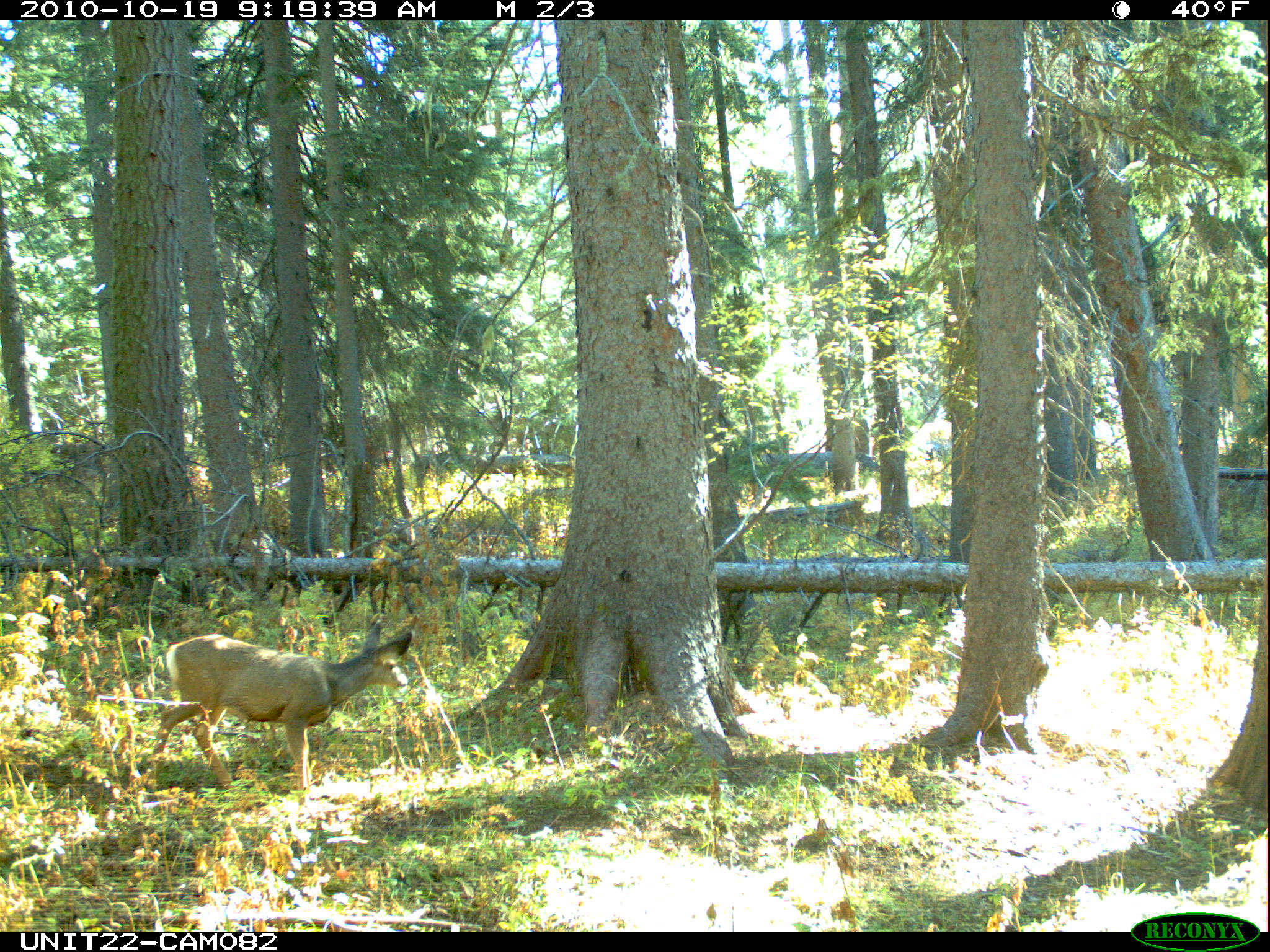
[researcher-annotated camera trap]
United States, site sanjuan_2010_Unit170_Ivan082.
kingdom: Animalia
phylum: Chordata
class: Mammalia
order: Artiodactyla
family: Cervidae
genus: Odocoileus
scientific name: Odocoileus hemionus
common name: mule deer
Odocoileus hemionus (mule deer).